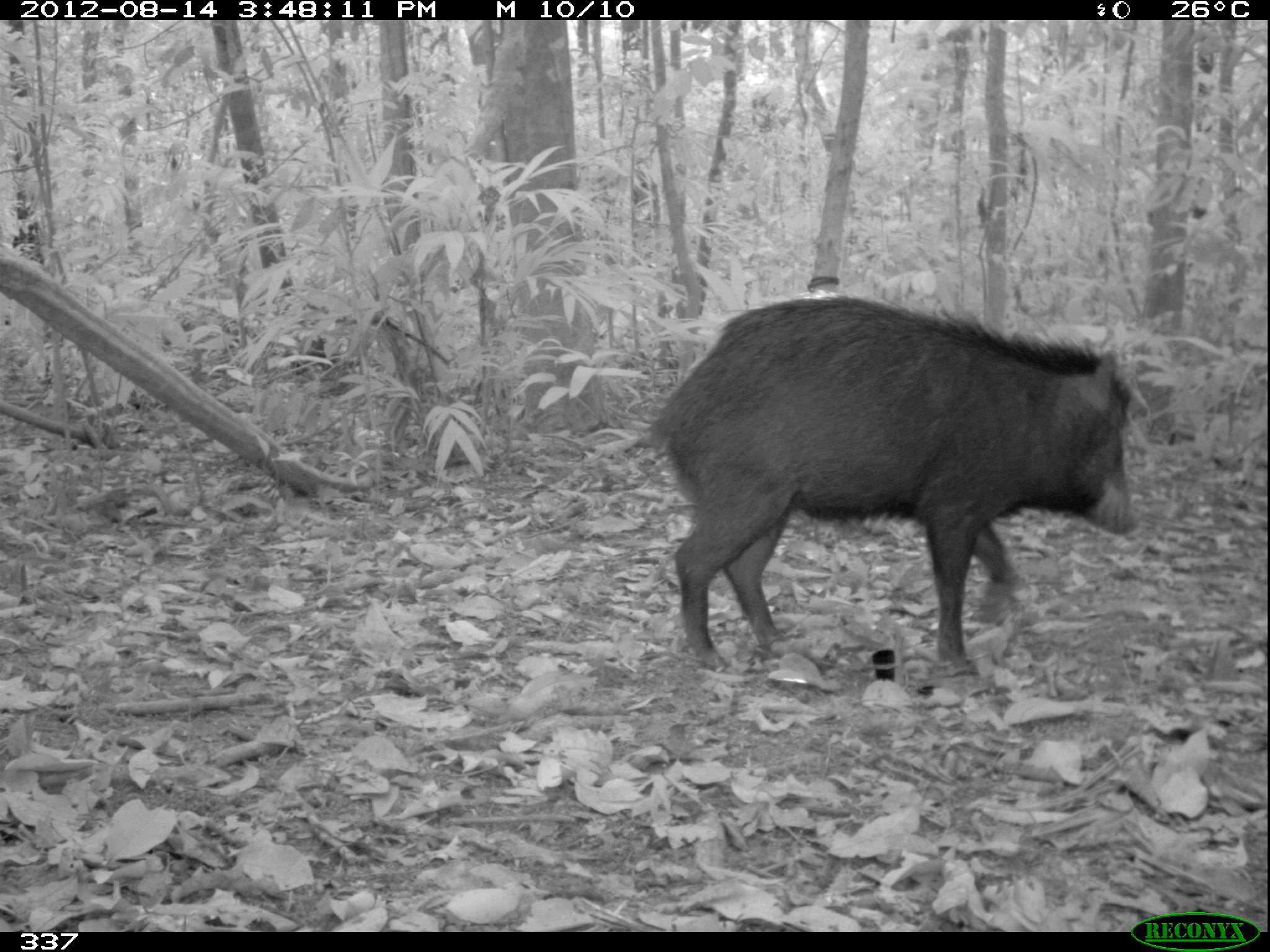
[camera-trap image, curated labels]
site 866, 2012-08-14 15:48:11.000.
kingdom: Animalia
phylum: Chordata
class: Mammalia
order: Artiodactyla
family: Tayassuidae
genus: Tayassu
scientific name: Tayassu pecari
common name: white-lipped peccary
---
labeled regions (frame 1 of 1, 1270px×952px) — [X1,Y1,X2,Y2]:
tayassu pecari: [640,290,1141,676]